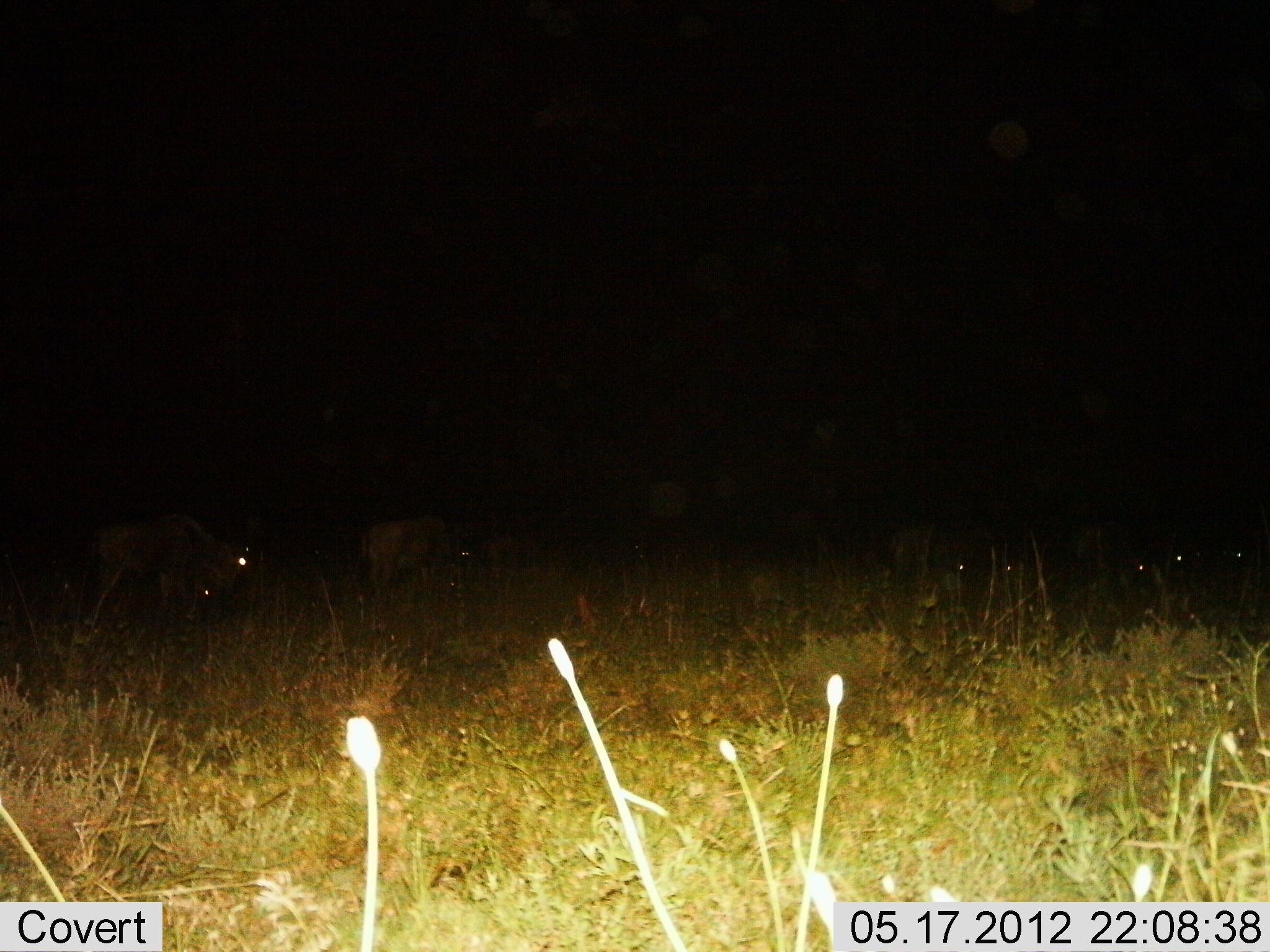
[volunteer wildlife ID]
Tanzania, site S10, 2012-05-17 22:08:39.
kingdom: Animalia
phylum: Chordata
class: Mammalia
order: Artiodactyla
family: Bovidae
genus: Connochaetes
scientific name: Connochaetes taurinus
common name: blue wildebeest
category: wildebeest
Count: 8.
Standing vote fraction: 50%.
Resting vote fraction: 0%.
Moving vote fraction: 30%.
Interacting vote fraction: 0%.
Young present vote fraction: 0%.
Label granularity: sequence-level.